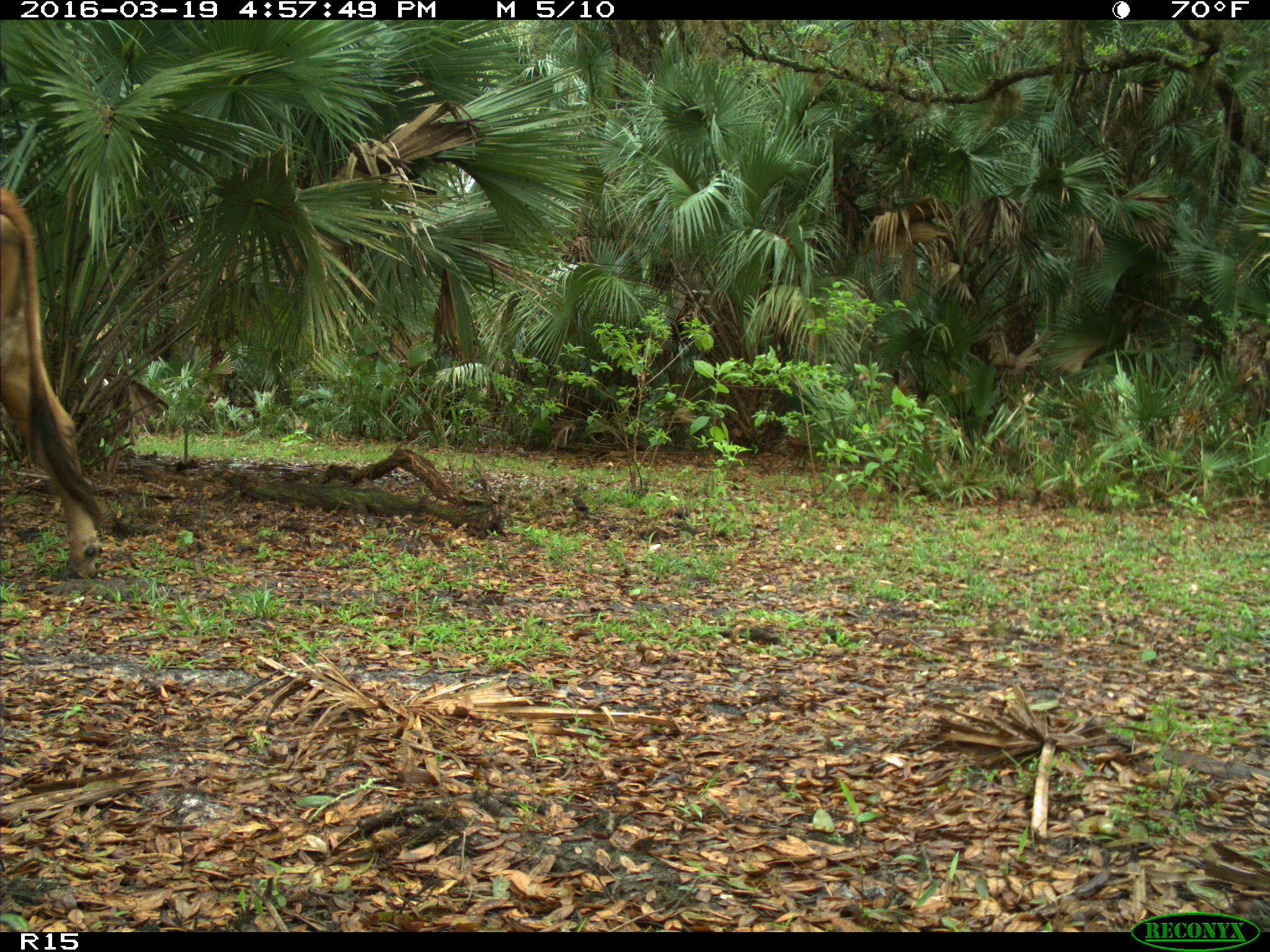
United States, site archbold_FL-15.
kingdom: Animalia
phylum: Chordata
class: Mammalia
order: Artiodactyla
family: Bovidae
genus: Bos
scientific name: Bos taurus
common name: domestic cow